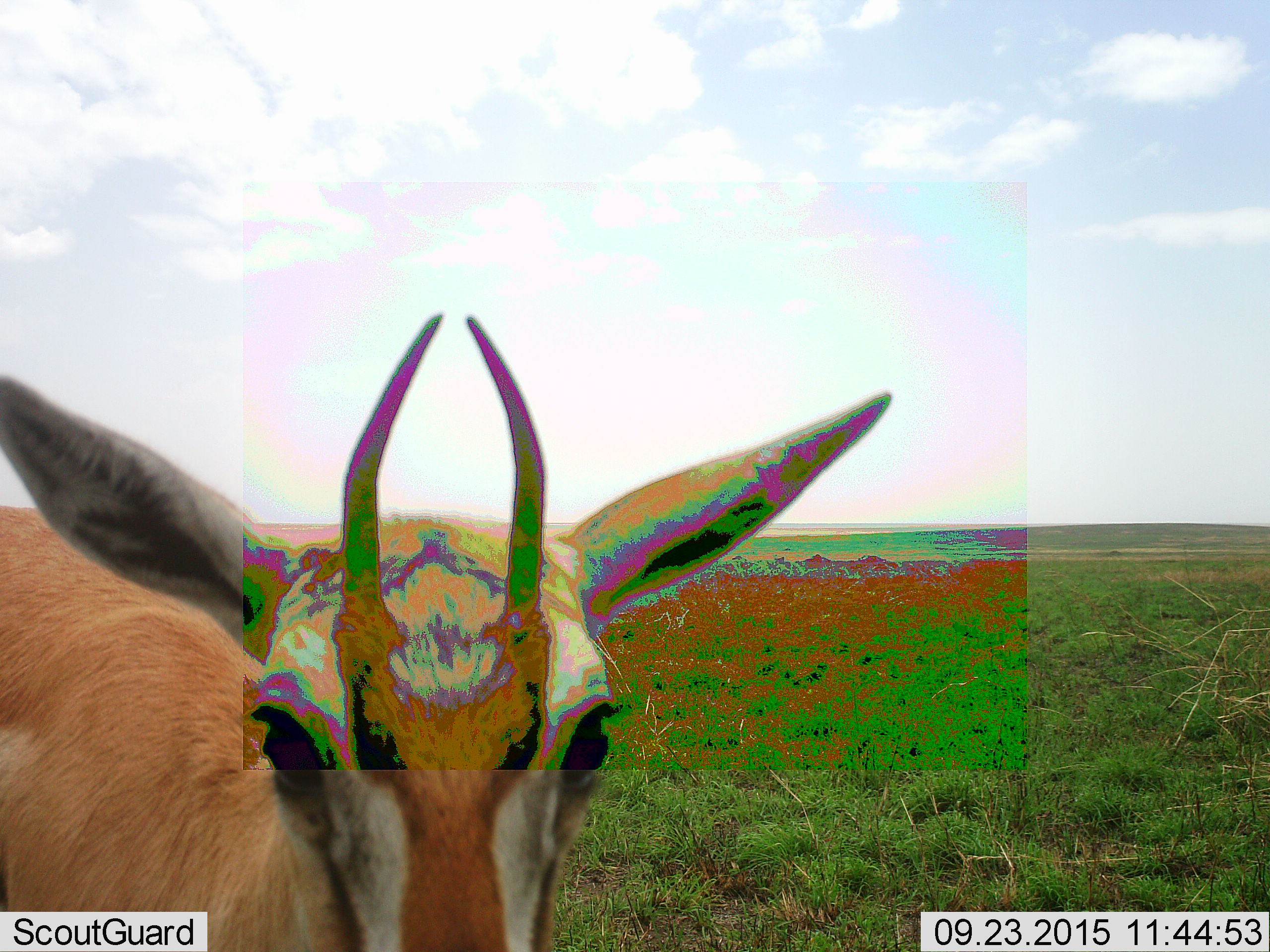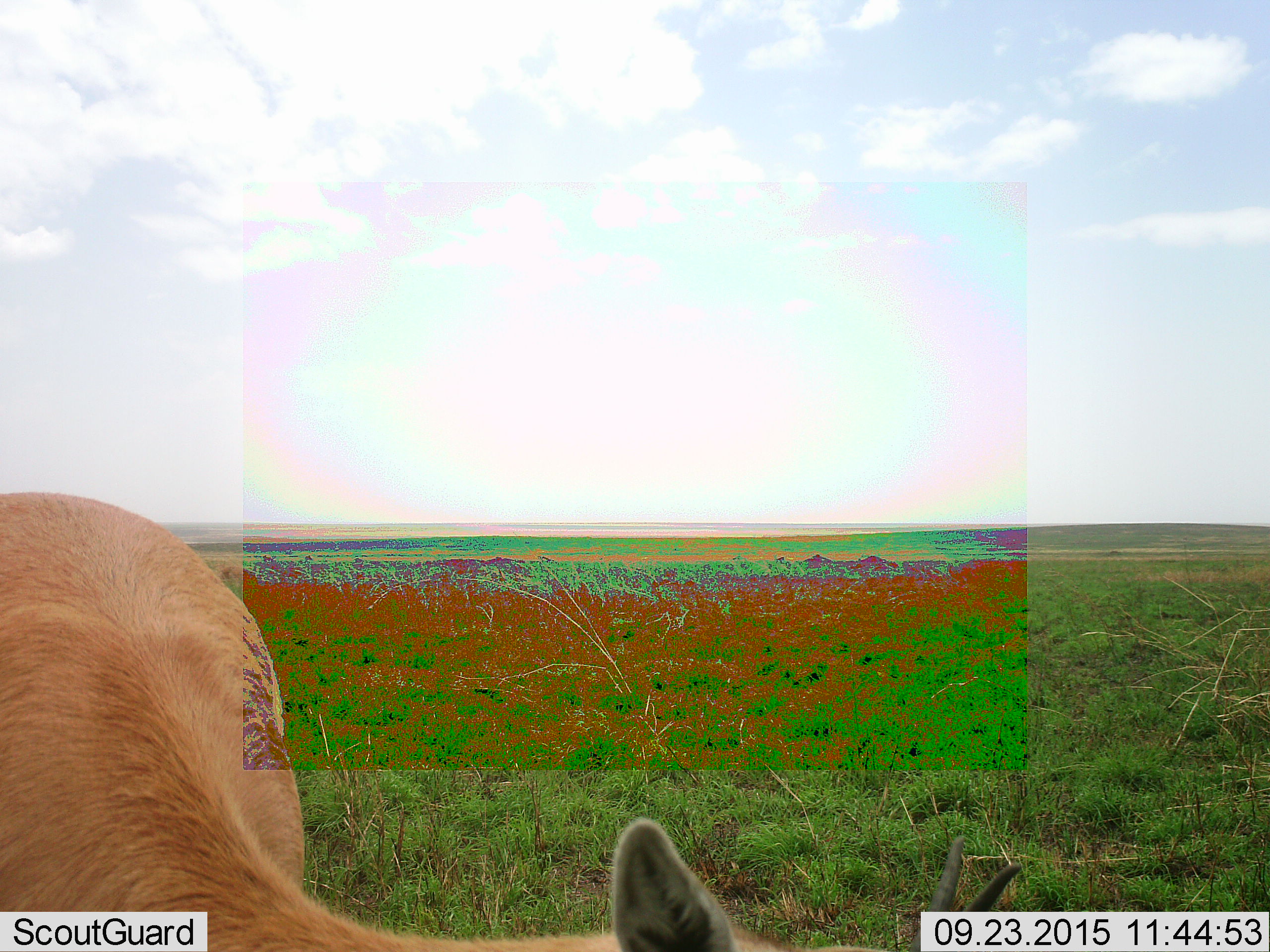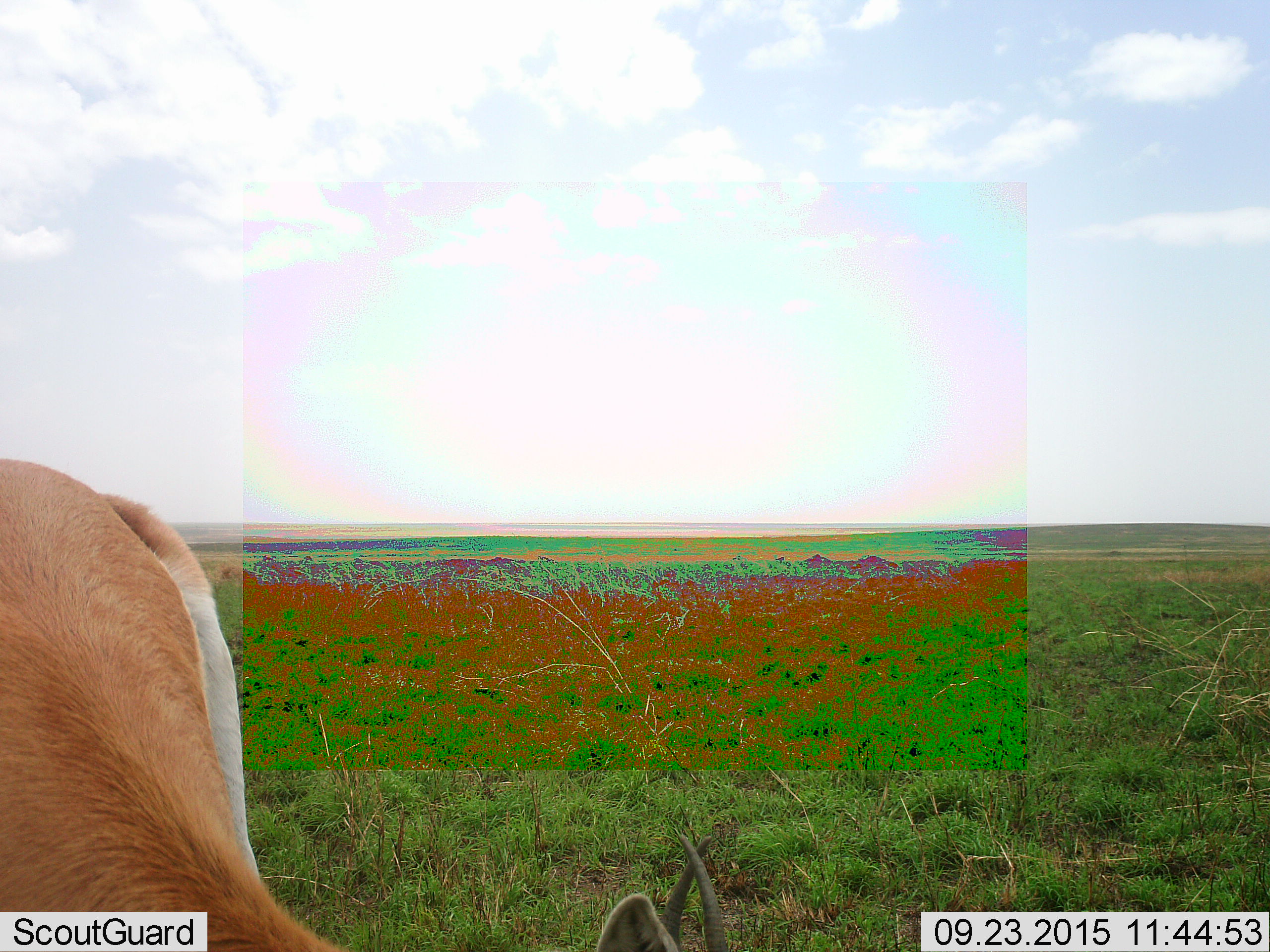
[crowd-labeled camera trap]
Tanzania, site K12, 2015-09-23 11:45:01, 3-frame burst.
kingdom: Animalia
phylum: Chordata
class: Mammalia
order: Artiodactyla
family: Bovidae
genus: Eudorcas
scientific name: Eudorcas thomsonii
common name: thomson's gazelle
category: gazellethomsons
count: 1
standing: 86%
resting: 0%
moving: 14%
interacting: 0%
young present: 0%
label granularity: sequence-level